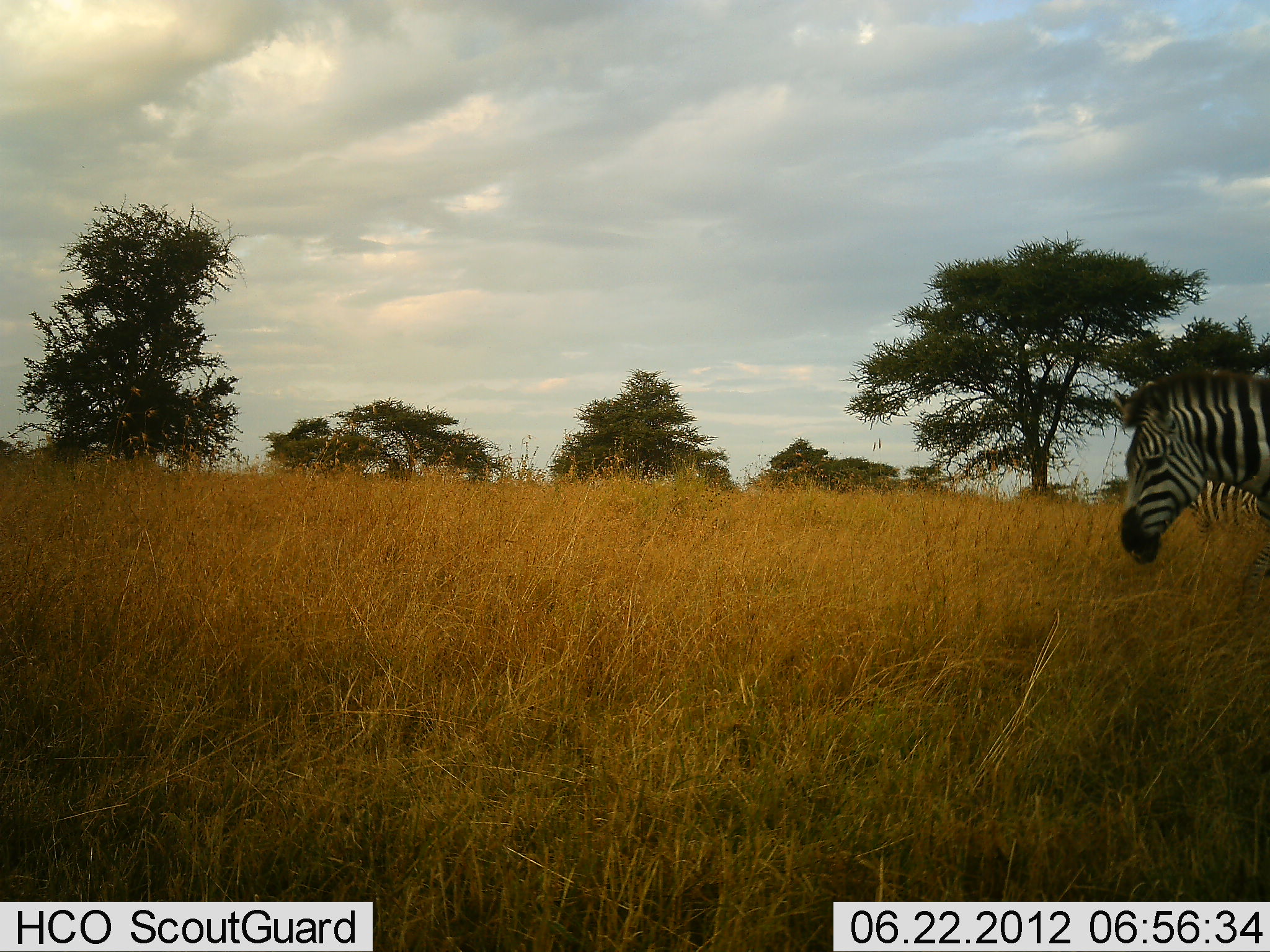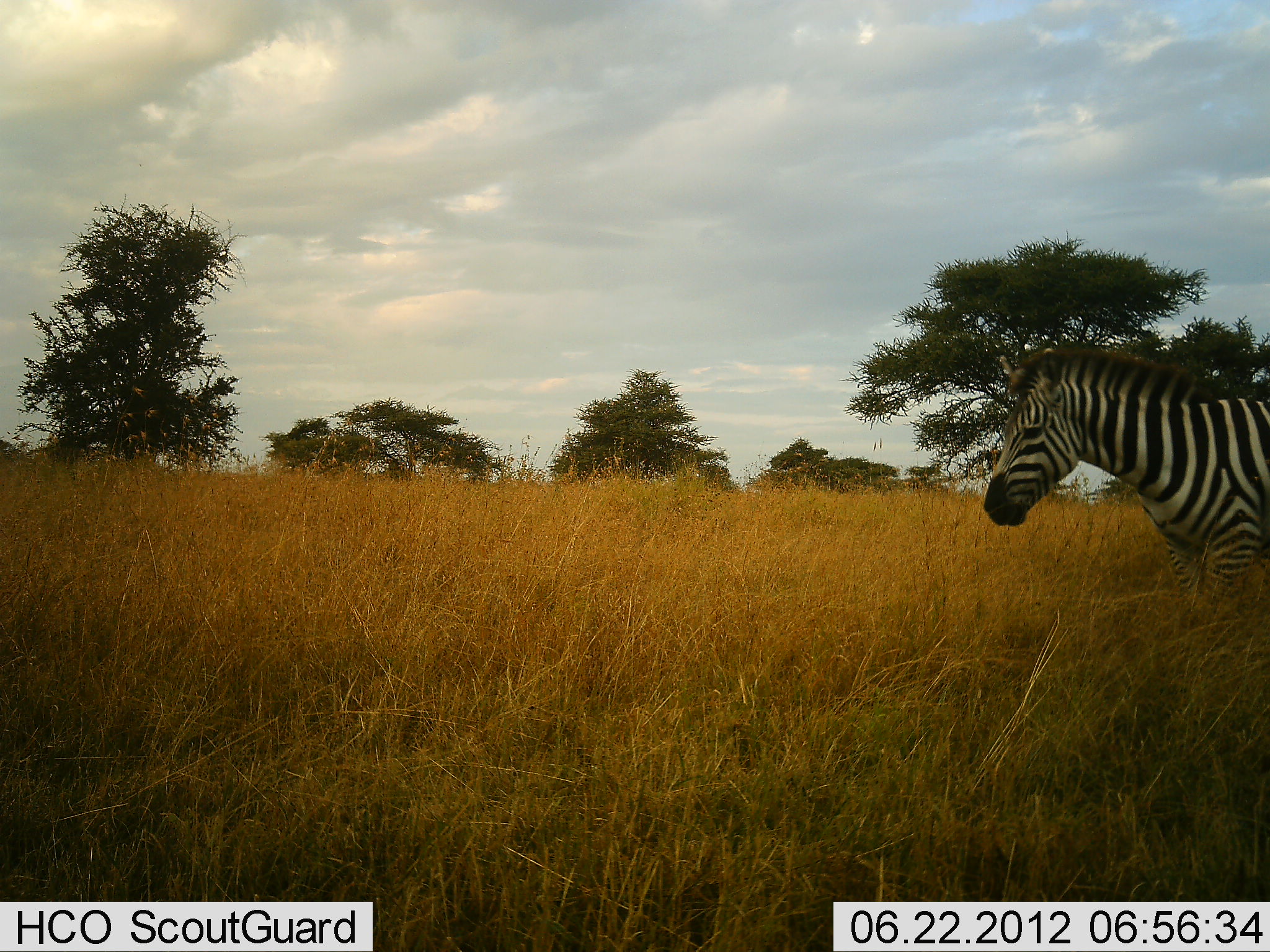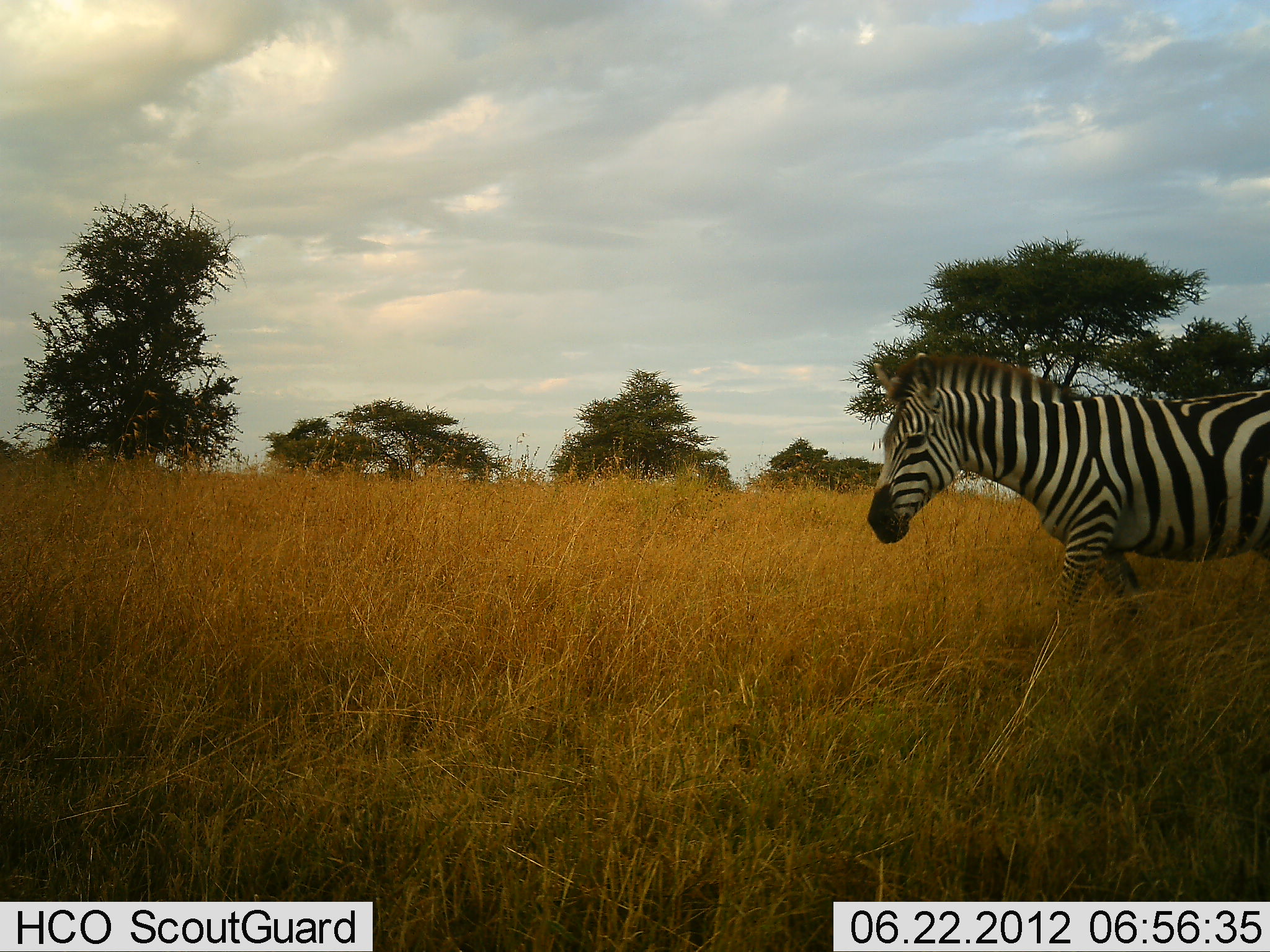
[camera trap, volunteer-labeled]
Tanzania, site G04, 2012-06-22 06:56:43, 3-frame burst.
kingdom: Animalia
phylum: Chordata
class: Mammalia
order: Perissodactyla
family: Equidae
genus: Equus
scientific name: Equus quagga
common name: plains zebra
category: zebra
Zebra (plains zebra) (Equus quagga), count 1. Behavior (volunteer vote fractions): standing 10%, resting 0%, moving 100%, interacting 0%. Young present (vote fraction): 0%. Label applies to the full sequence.